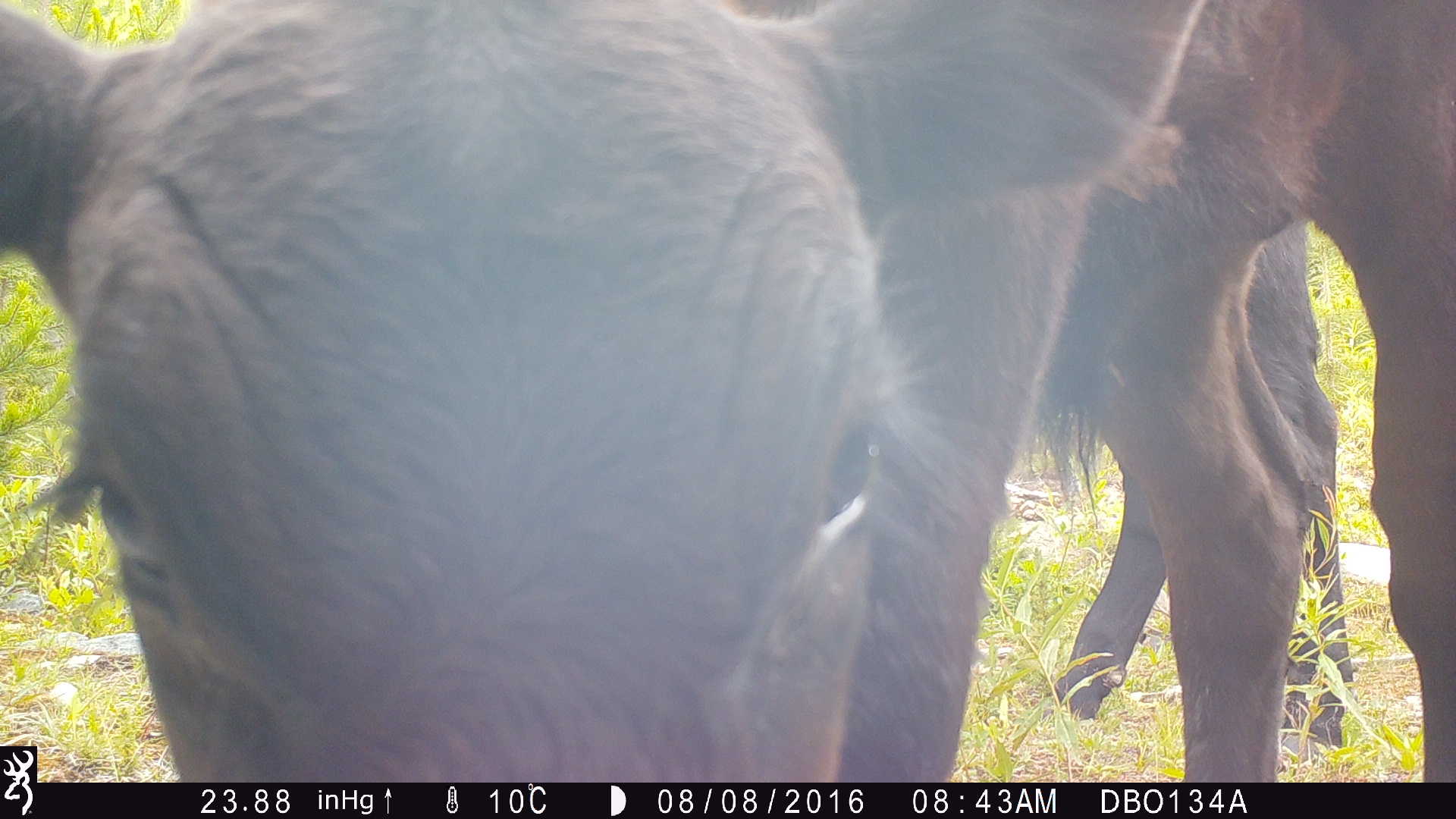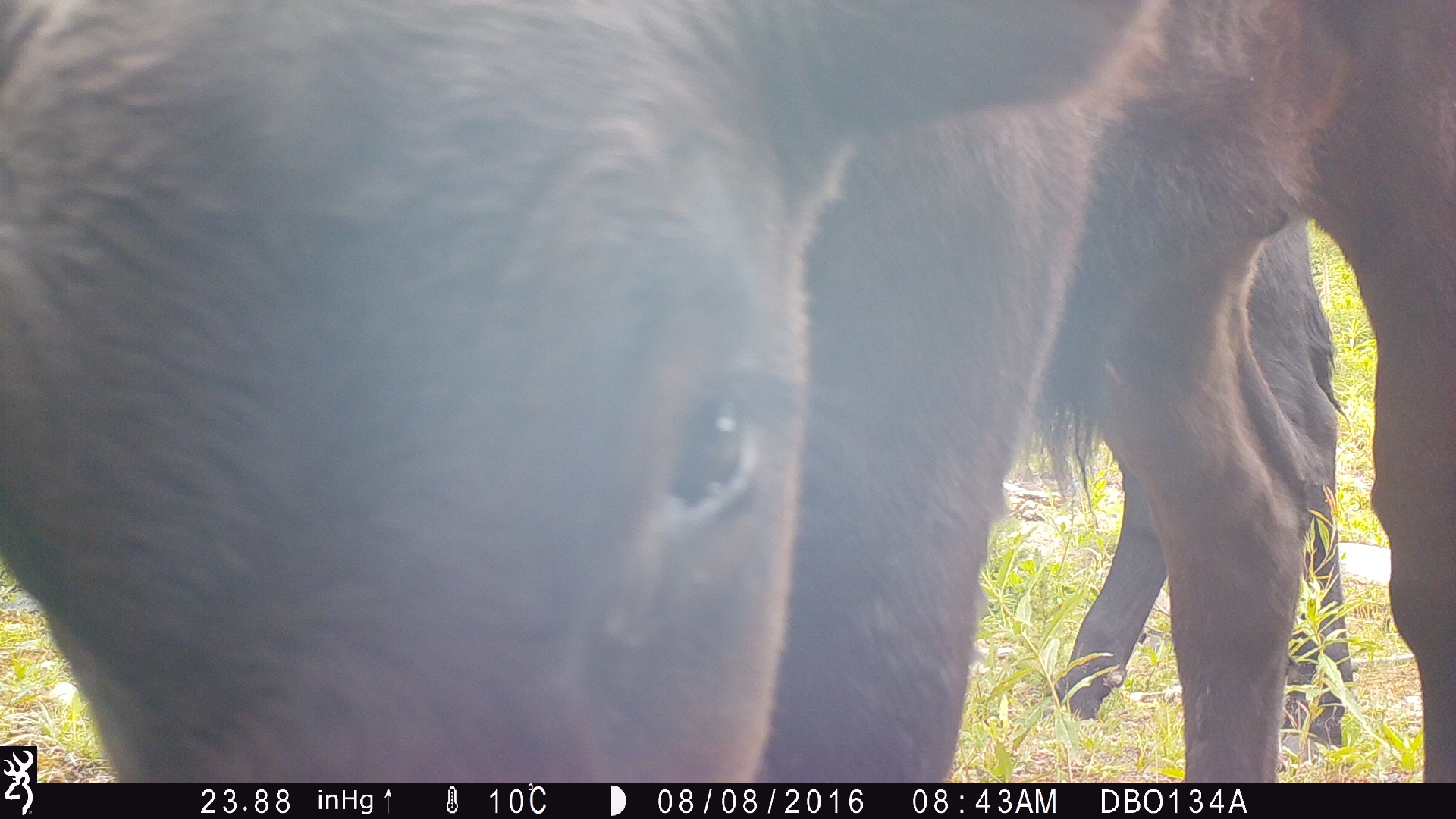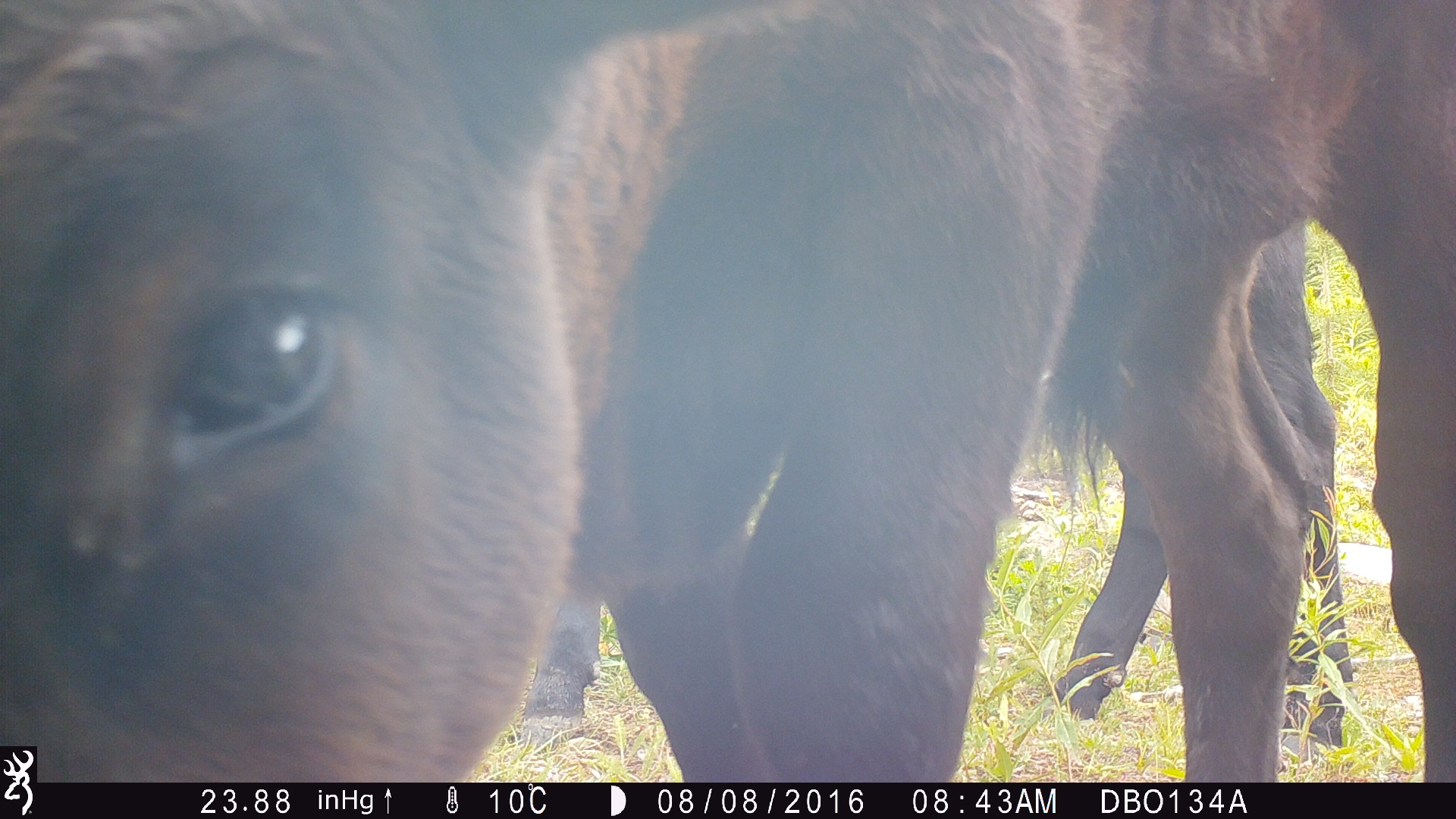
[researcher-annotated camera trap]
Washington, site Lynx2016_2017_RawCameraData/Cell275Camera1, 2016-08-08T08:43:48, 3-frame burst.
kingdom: Animalia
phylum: Chordata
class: Mammalia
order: Artiodactyla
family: Bovidae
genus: Bos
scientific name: Bos taurus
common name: domestic cattle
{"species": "domestic cattle (Bos taurus)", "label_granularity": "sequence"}